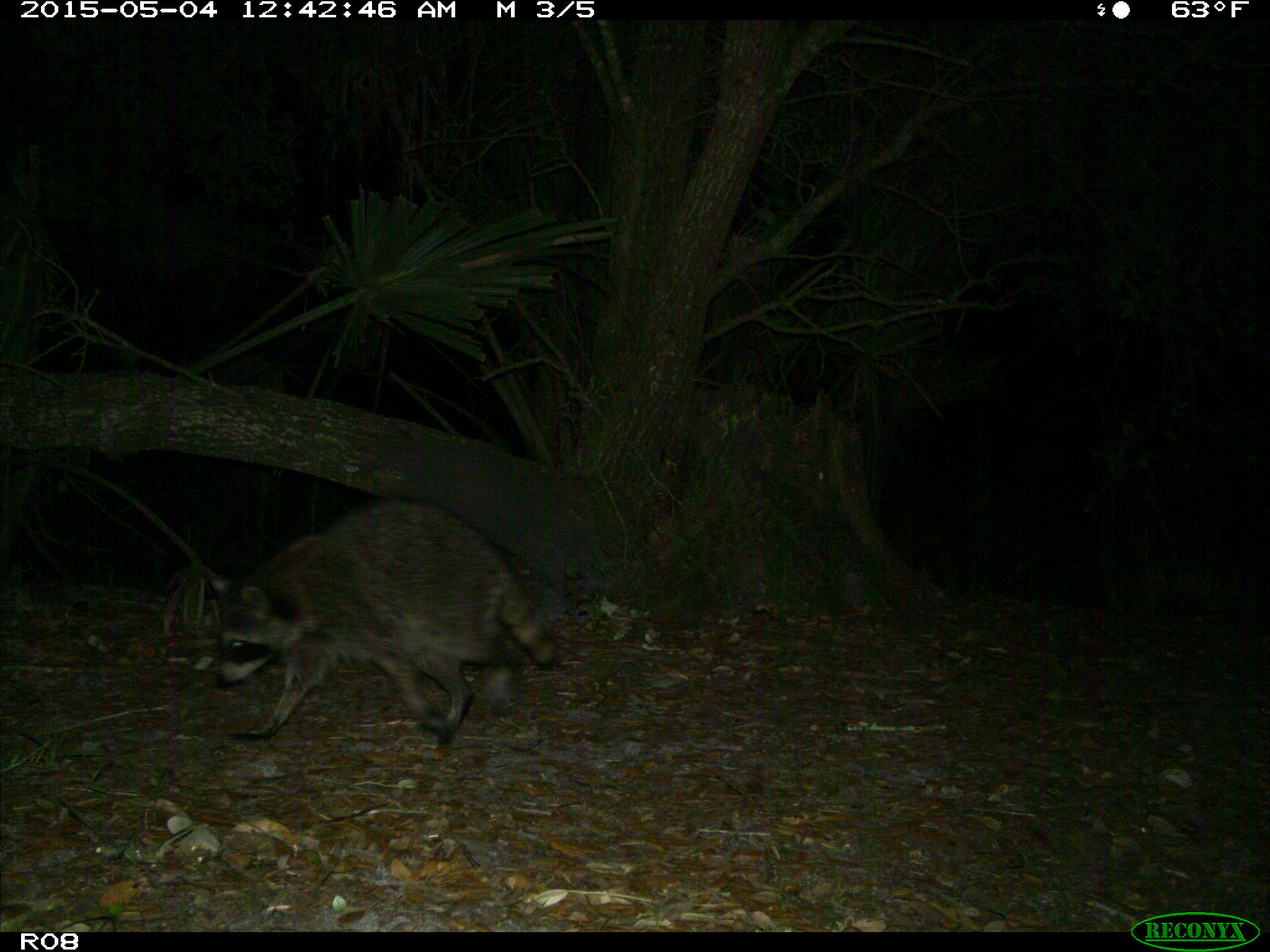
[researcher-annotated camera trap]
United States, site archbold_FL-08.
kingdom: Animalia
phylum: Chordata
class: Mammalia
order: Carnivora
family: Procyonidae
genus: Procyon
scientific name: Procyon lotor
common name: common raccoon